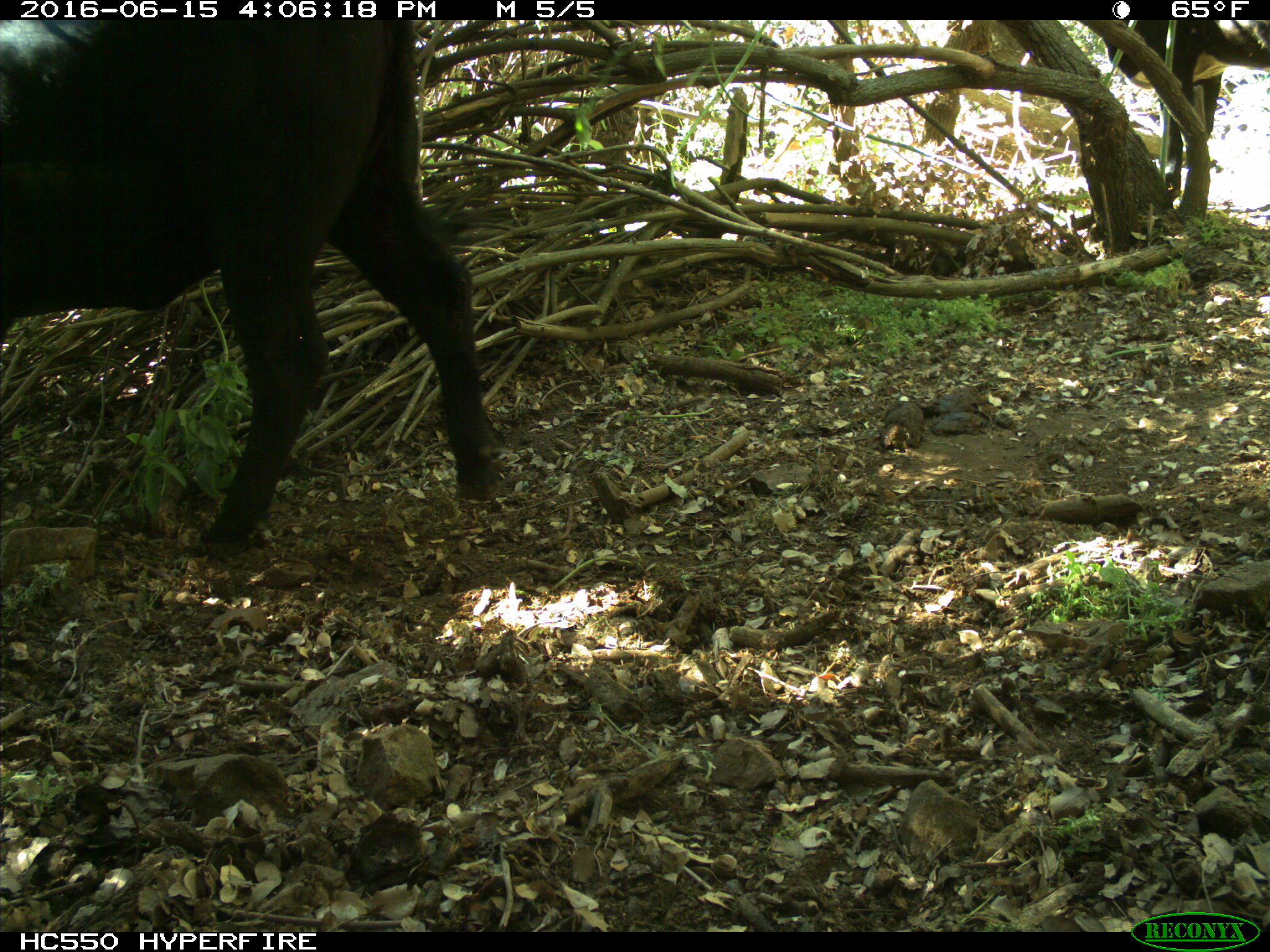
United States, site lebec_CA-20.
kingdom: Animalia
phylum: Chordata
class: Mammalia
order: Artiodactyla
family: Bovidae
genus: Bos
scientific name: Bos taurus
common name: domestic cow